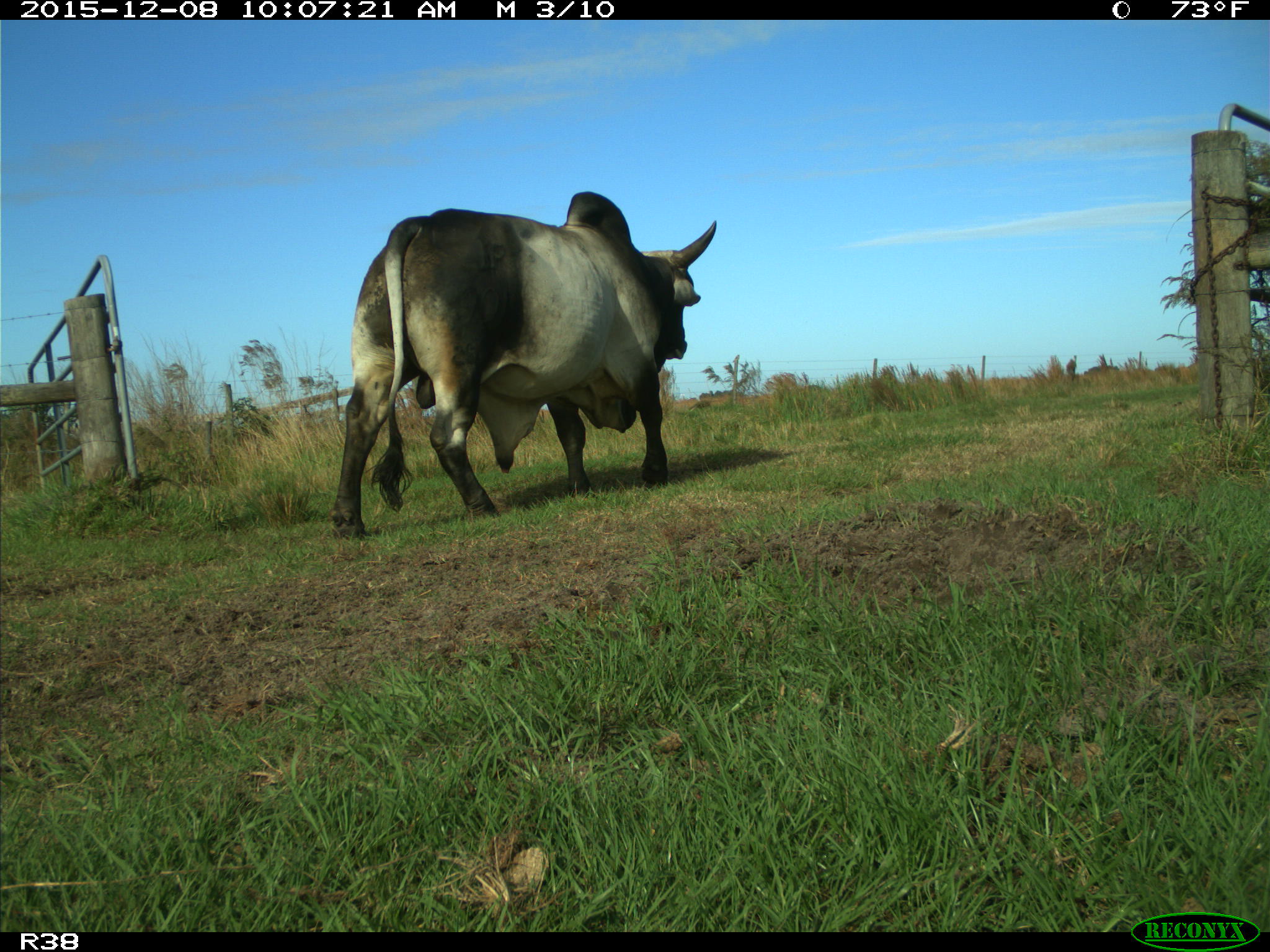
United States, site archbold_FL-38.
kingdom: Animalia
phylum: Chordata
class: Mammalia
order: Artiodactyla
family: Bovidae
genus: Bos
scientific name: Bos taurus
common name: domestic cow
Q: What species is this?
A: Bos taurus (domestic cow).